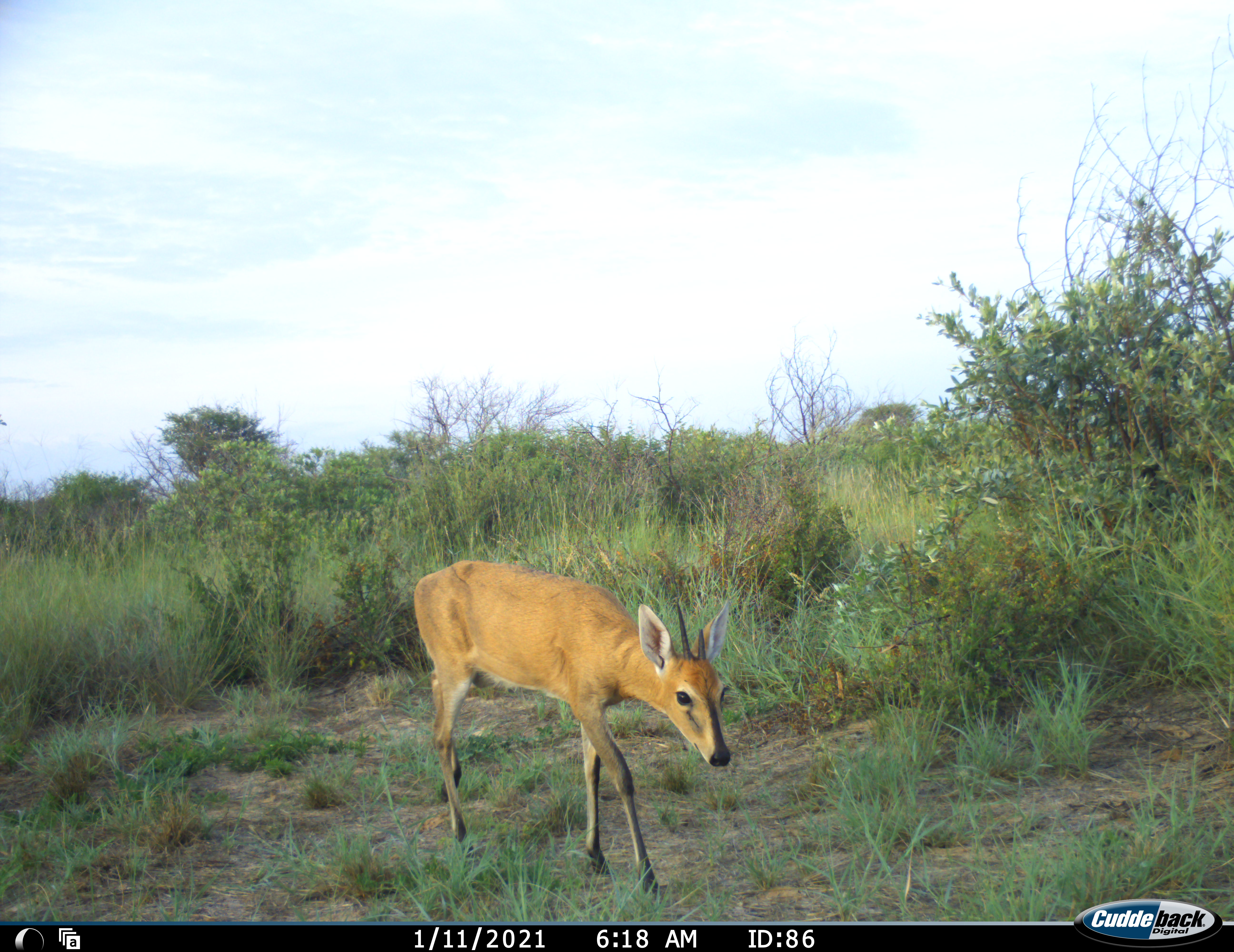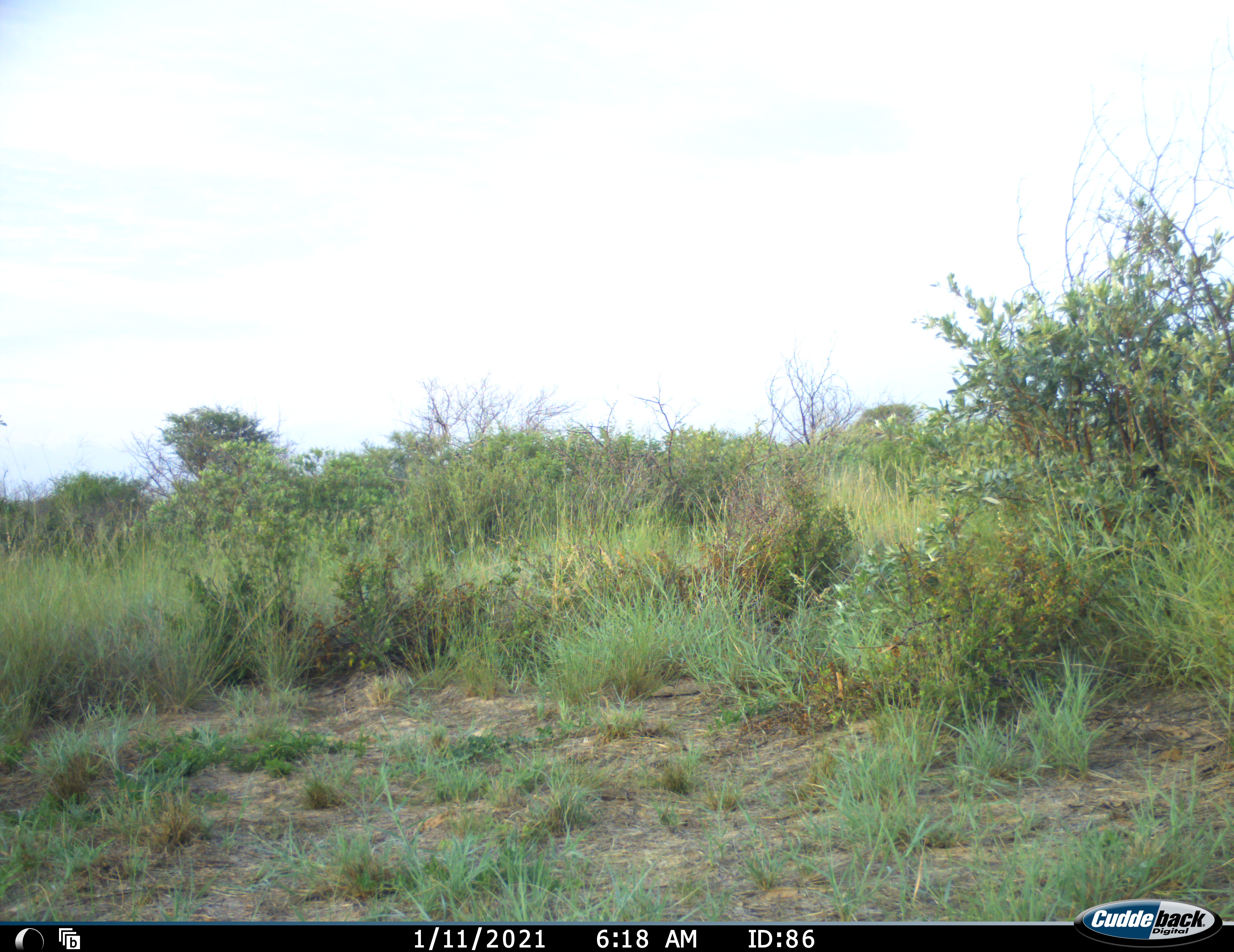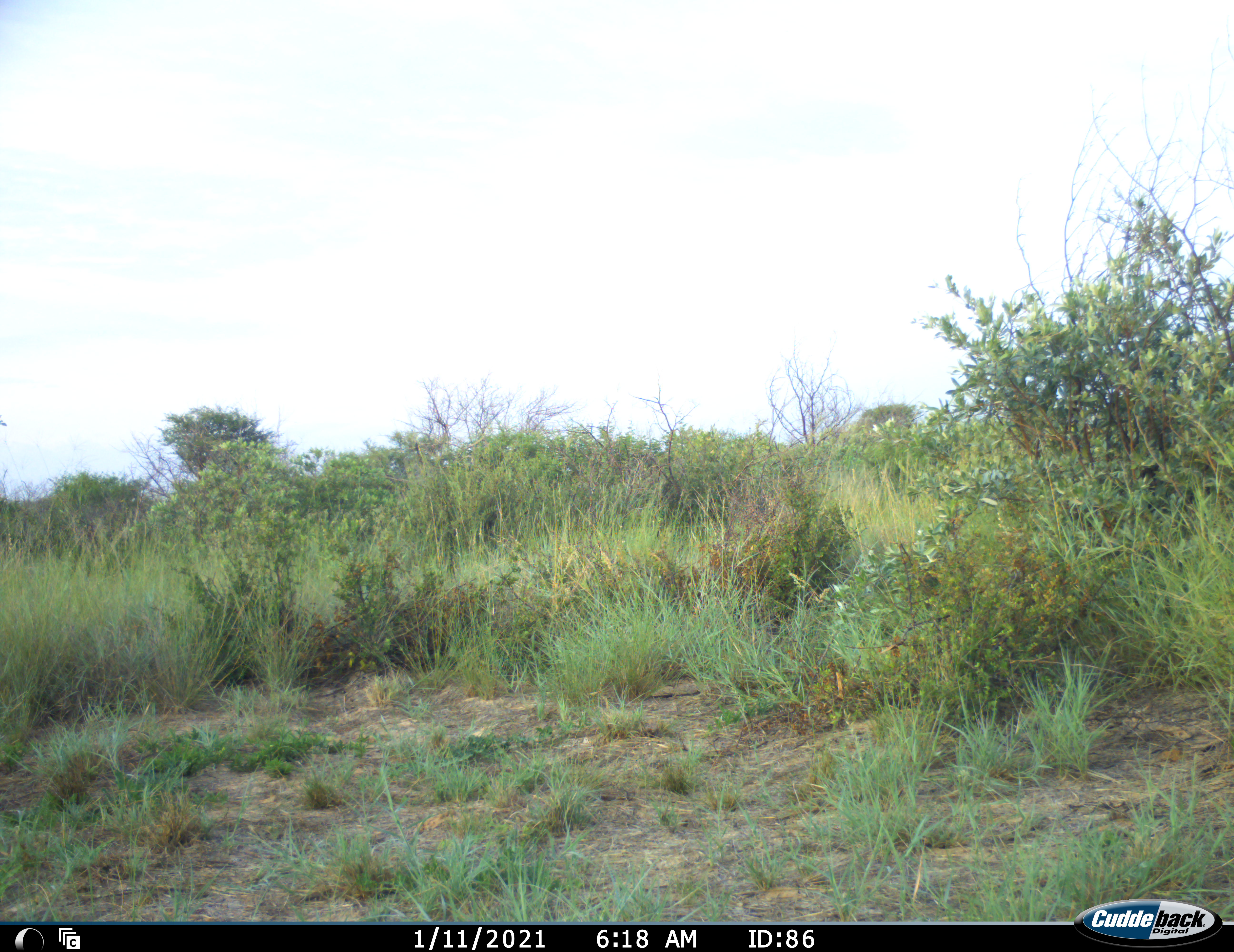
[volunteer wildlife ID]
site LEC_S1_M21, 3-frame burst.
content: unidentified animal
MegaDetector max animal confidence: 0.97